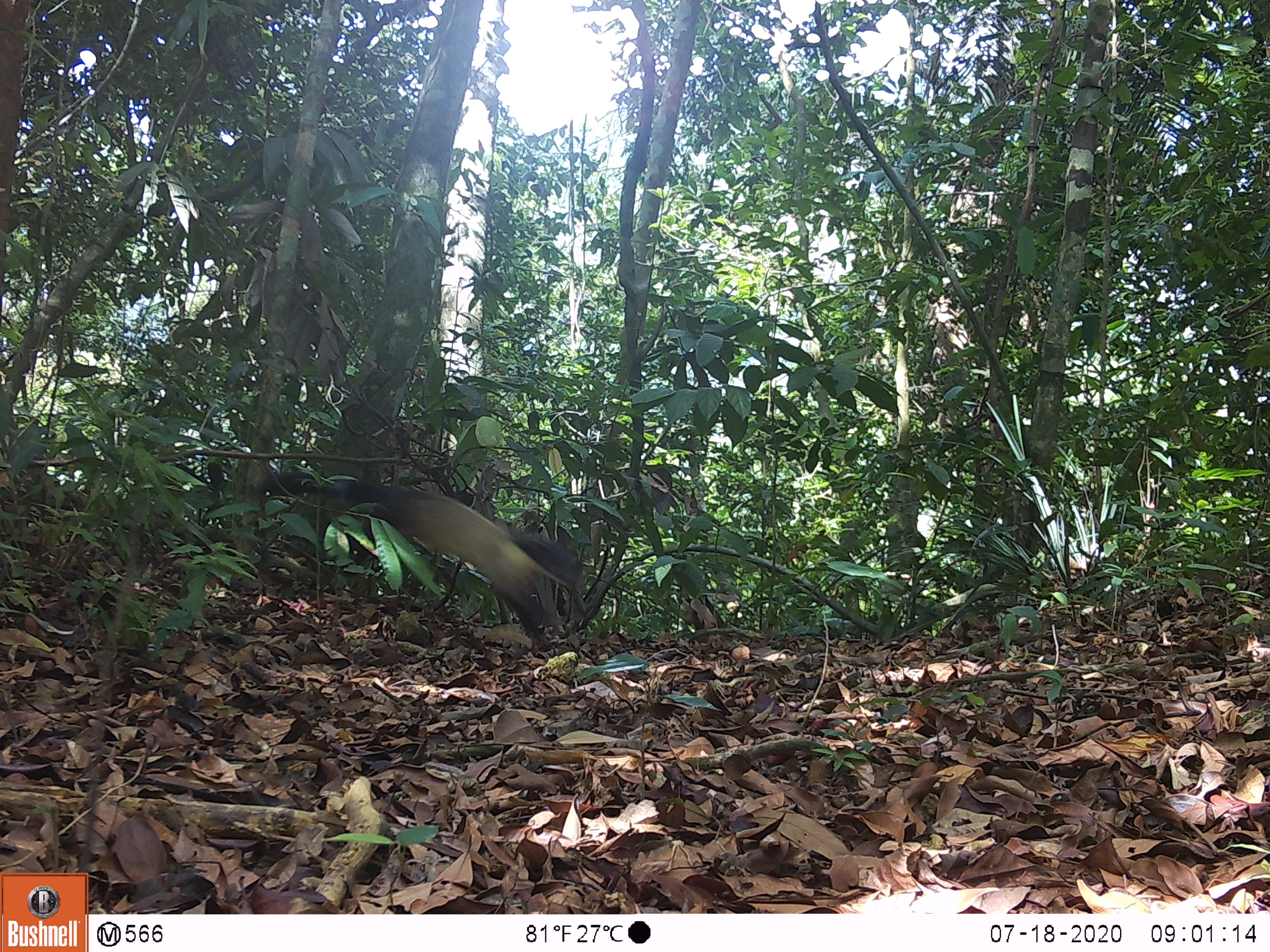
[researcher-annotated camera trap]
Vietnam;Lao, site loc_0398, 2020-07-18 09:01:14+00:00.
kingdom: Animalia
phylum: Chordata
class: Mammalia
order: Carnivora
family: Mustelidae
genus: Martes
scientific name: Martes flavigula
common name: yellow-throated marten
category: yellow throated marten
Yellow throated marten (yellow-throated marten) (Martes flavigula). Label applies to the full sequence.